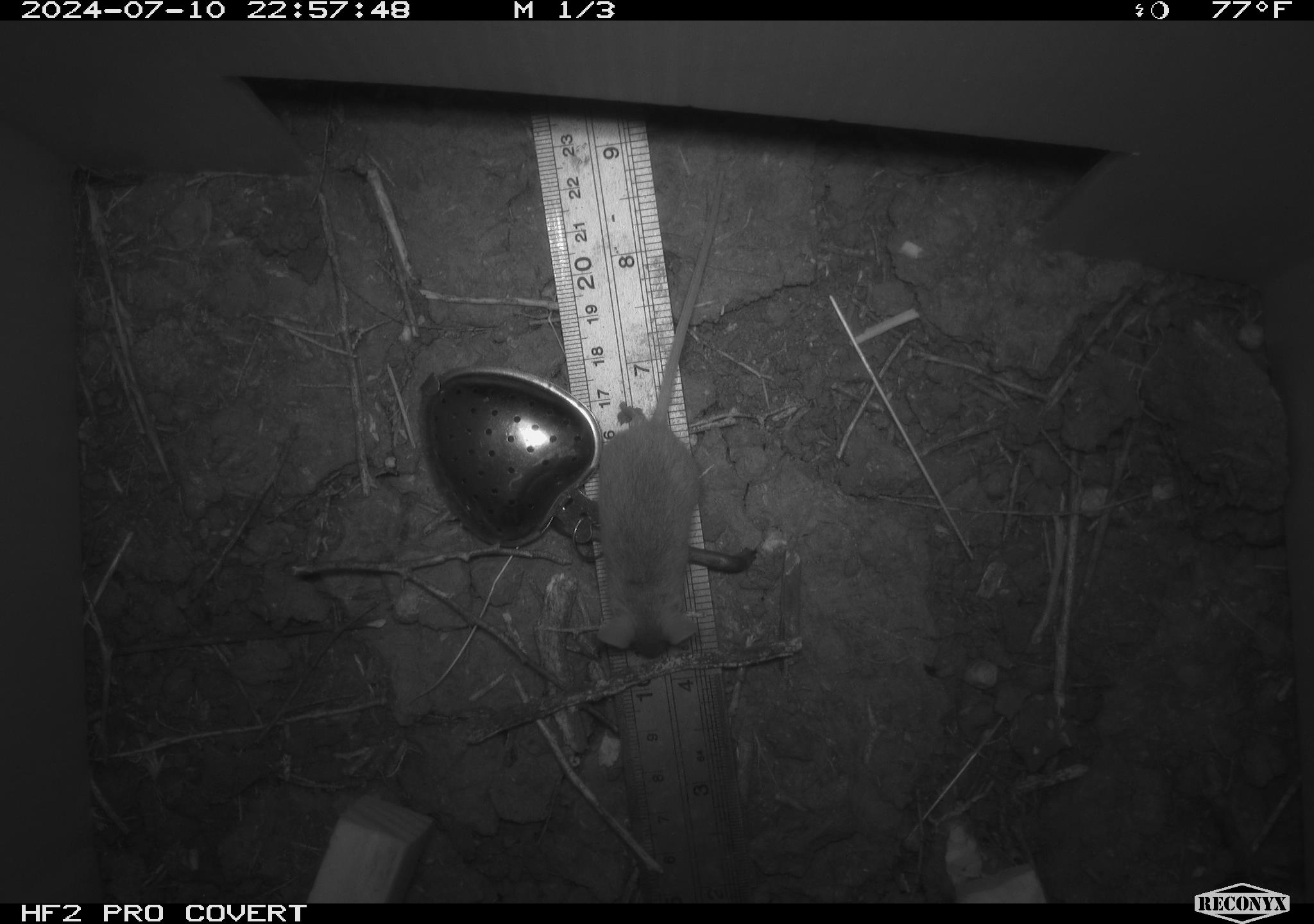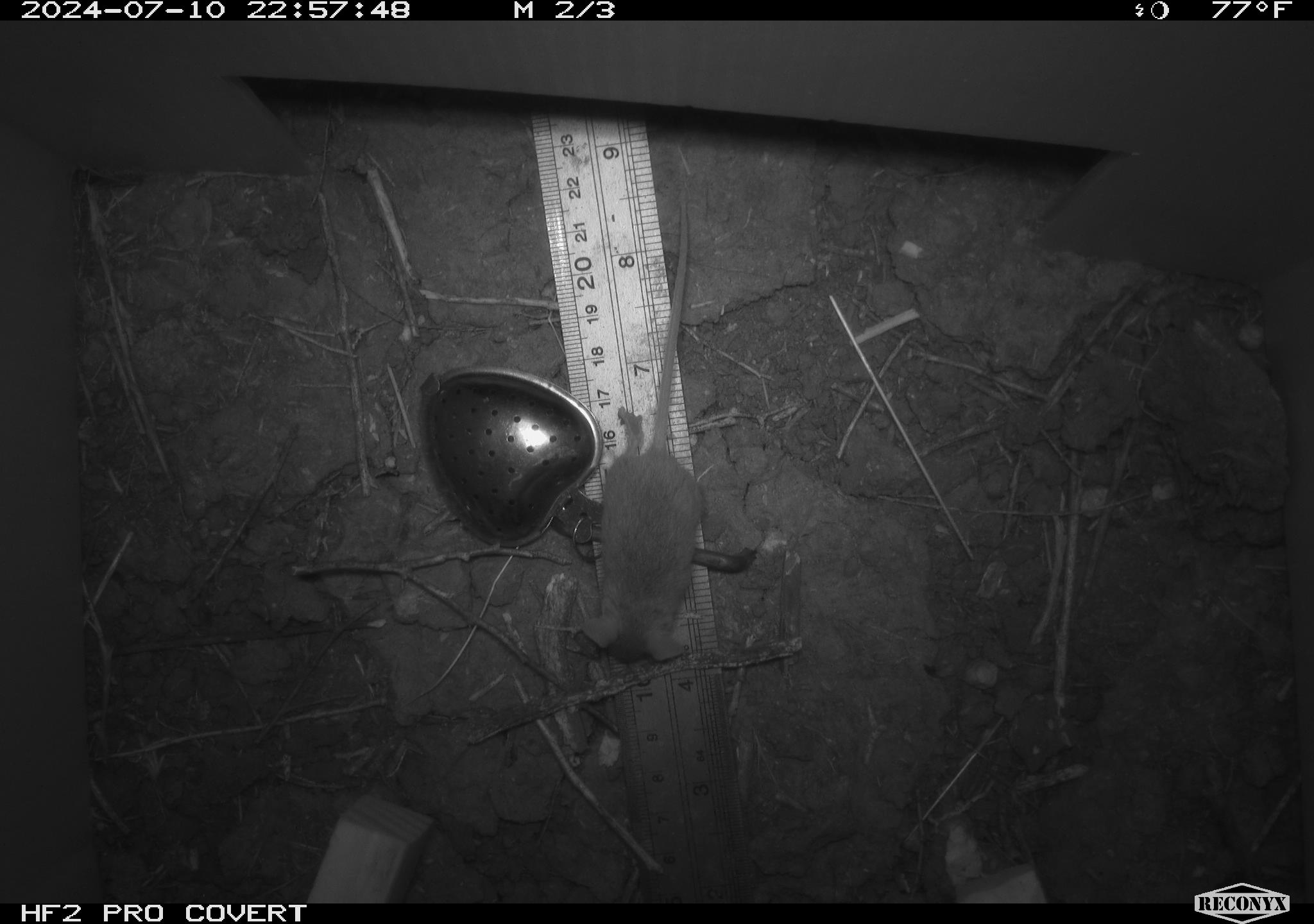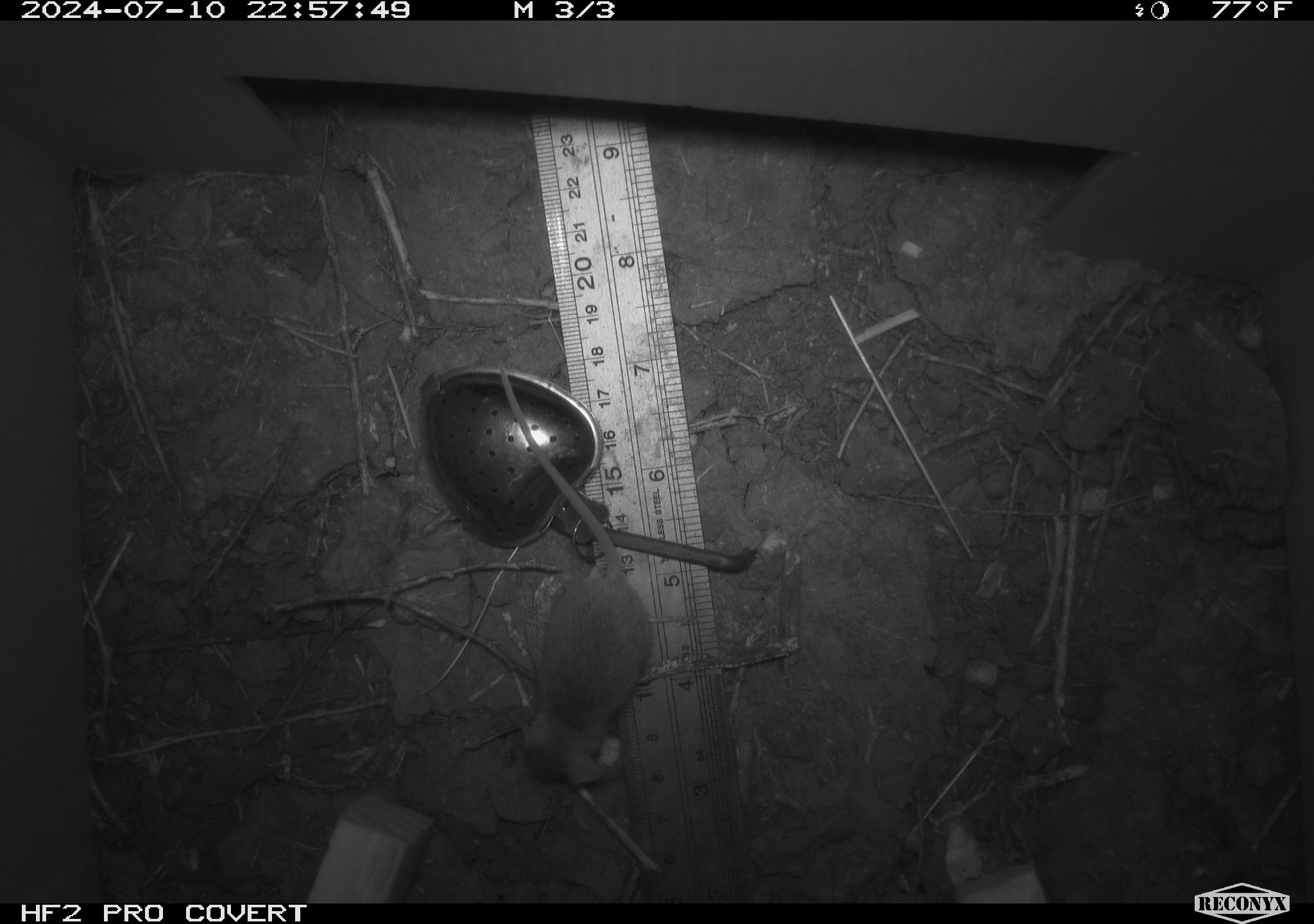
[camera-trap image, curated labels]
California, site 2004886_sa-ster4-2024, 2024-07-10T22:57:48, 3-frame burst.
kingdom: Animalia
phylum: Chordata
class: Mammalia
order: Rodentia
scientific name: Rodentia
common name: mouse species